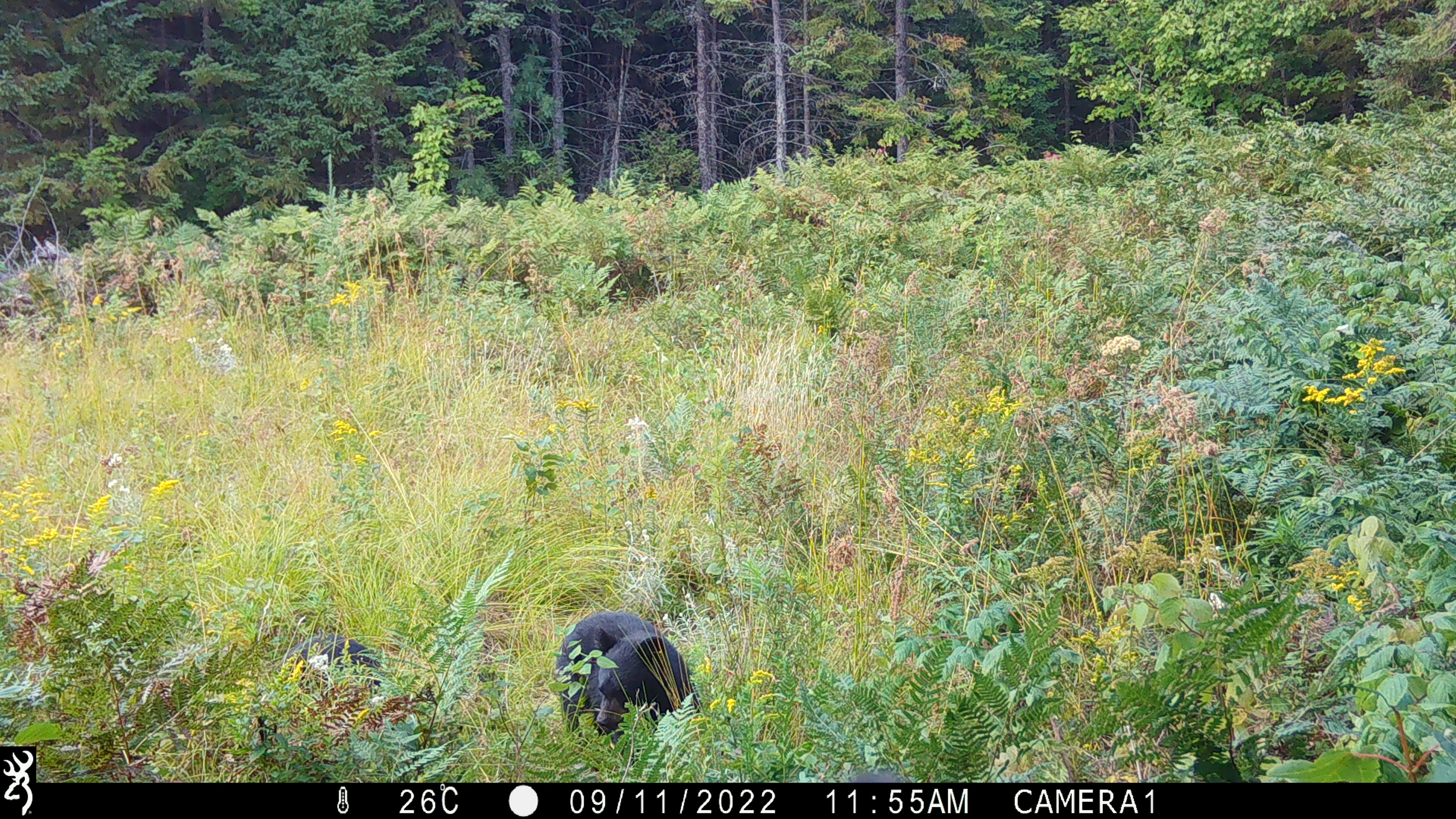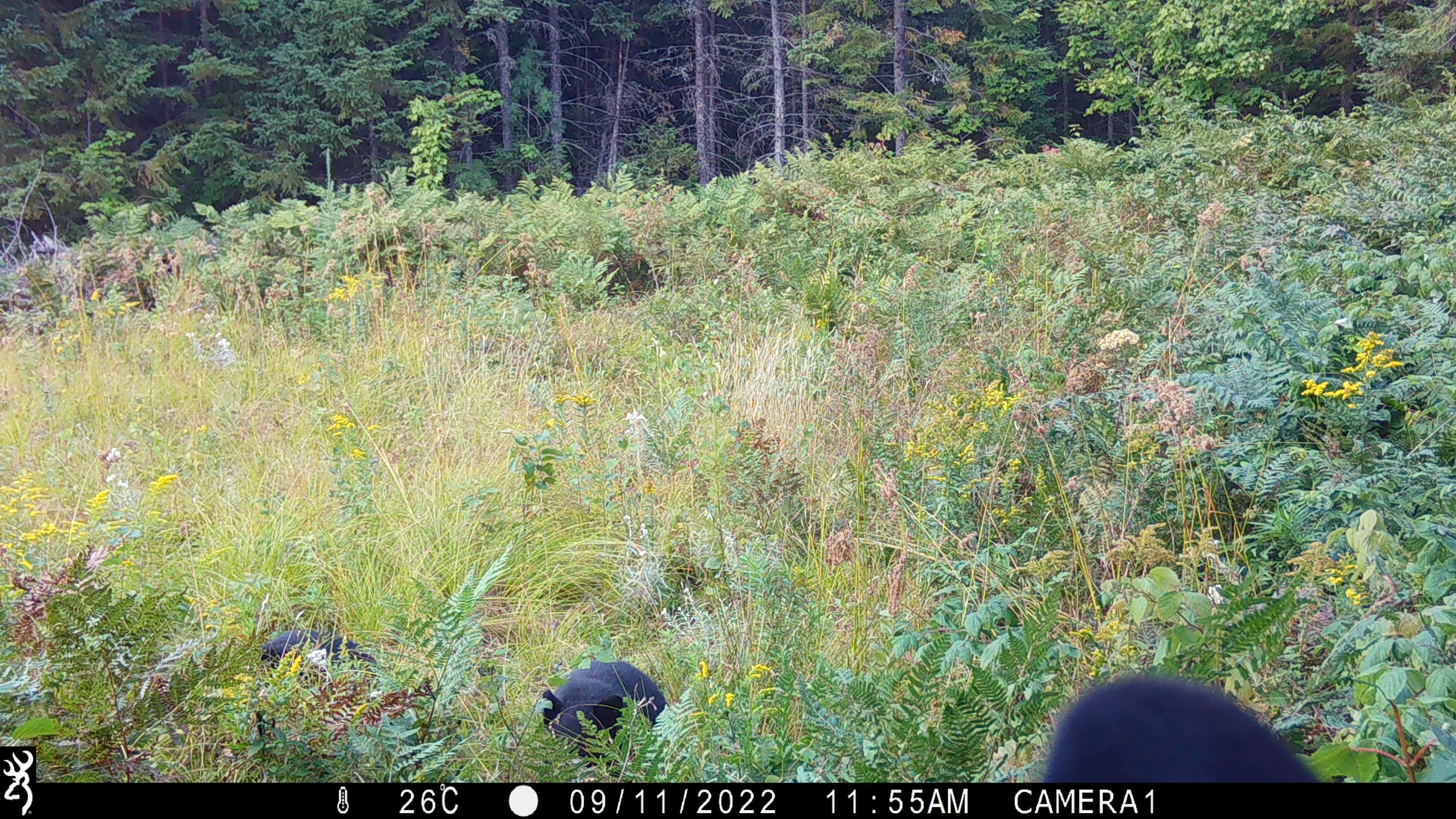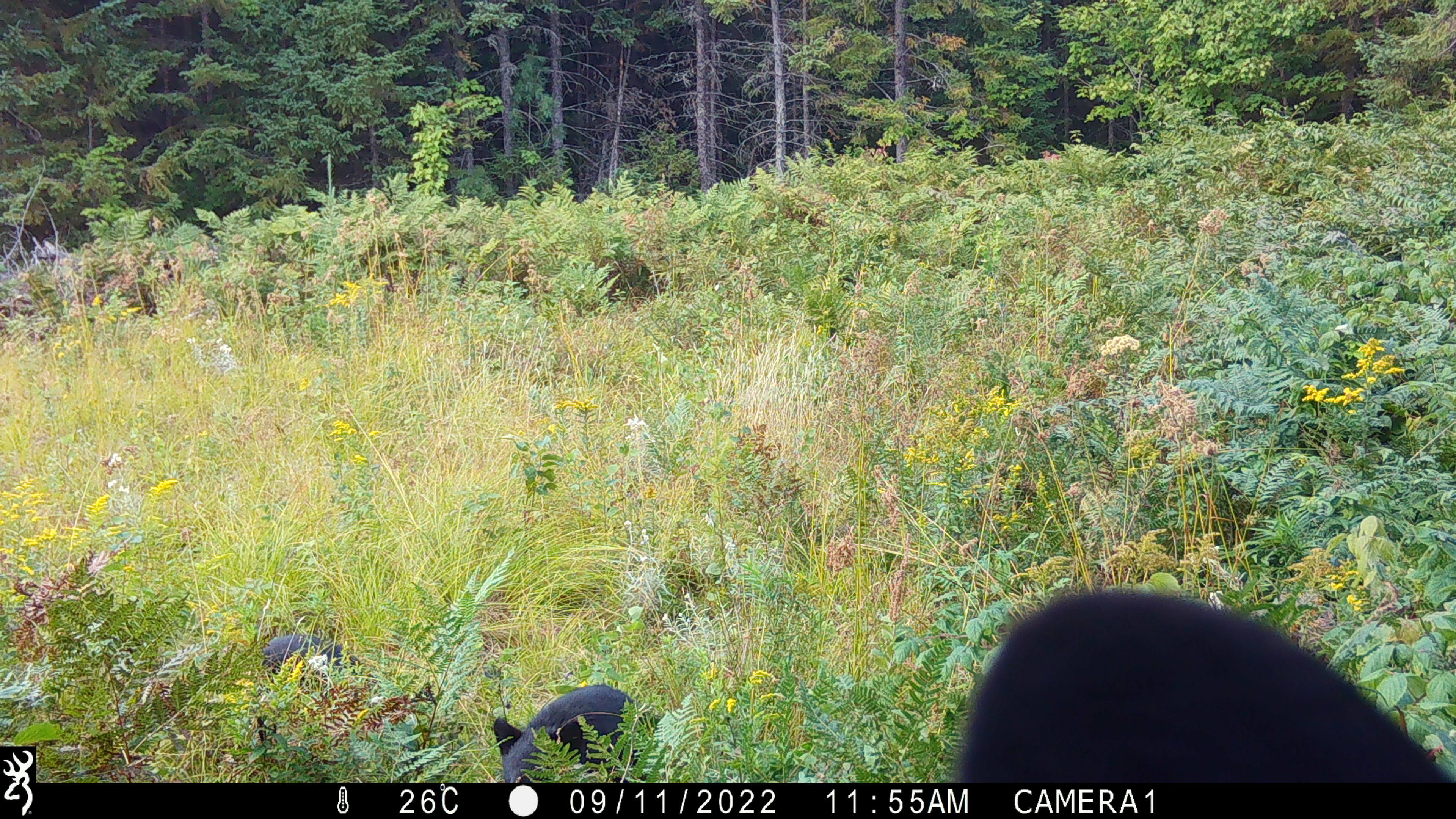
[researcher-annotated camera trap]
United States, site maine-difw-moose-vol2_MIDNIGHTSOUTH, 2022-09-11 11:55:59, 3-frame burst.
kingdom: Animalia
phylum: Chordata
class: Mammalia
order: Carnivora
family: Ursidae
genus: Ursus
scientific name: Ursus americanus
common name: black bear